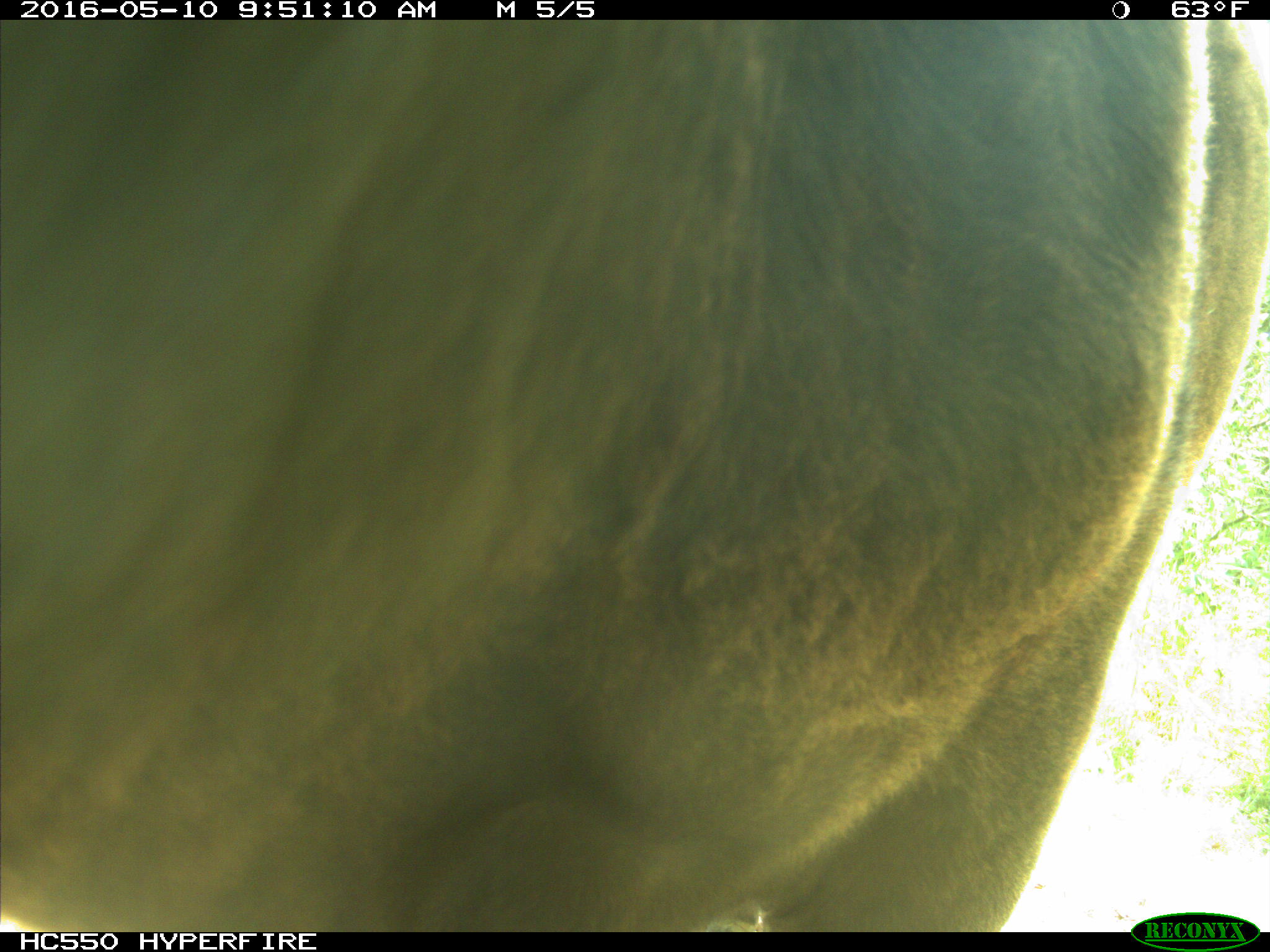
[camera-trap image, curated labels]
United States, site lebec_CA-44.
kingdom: Animalia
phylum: Chordata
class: Mammalia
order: Artiodactyla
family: Bovidae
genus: Bos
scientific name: Bos taurus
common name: domestic cow